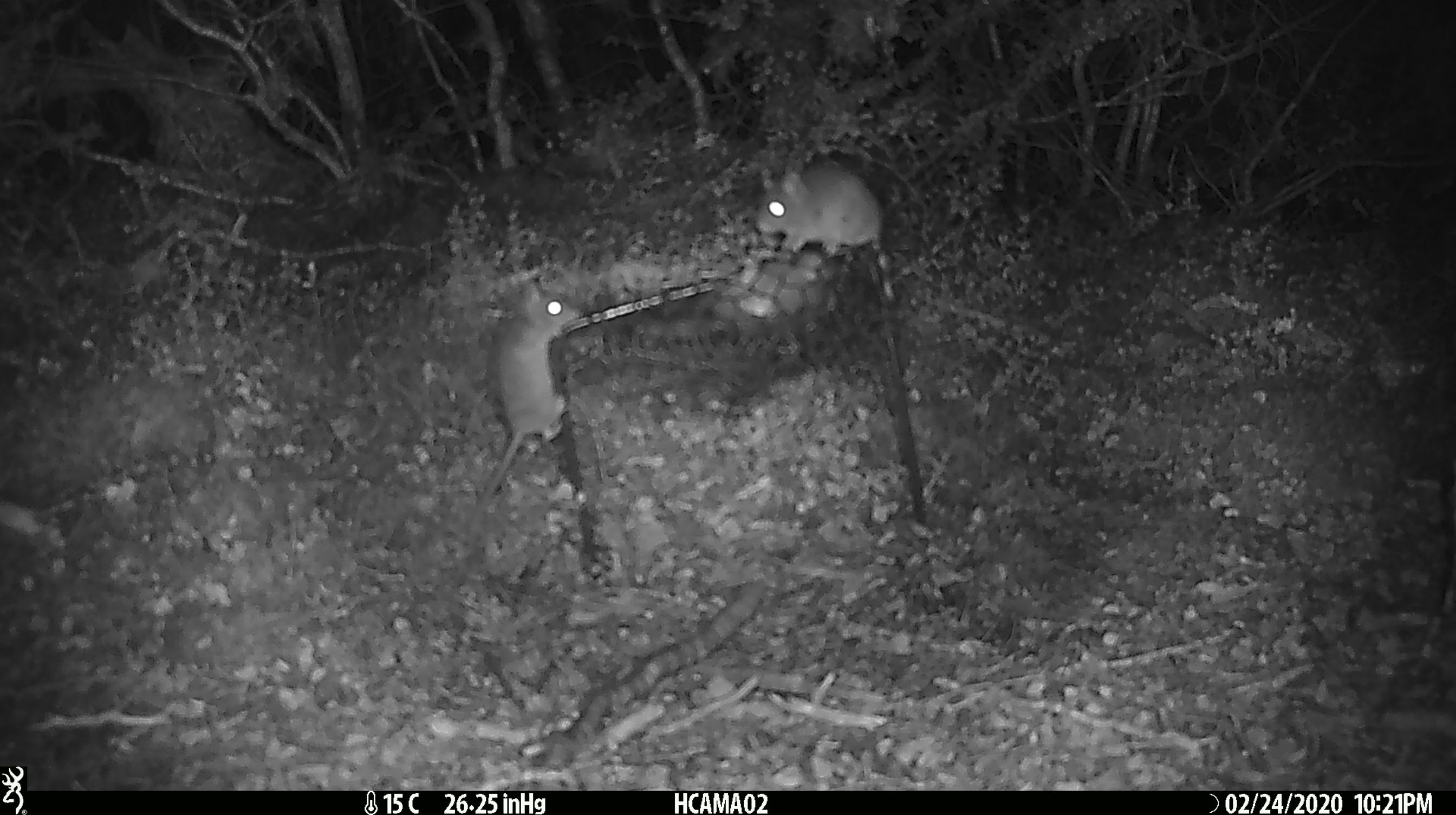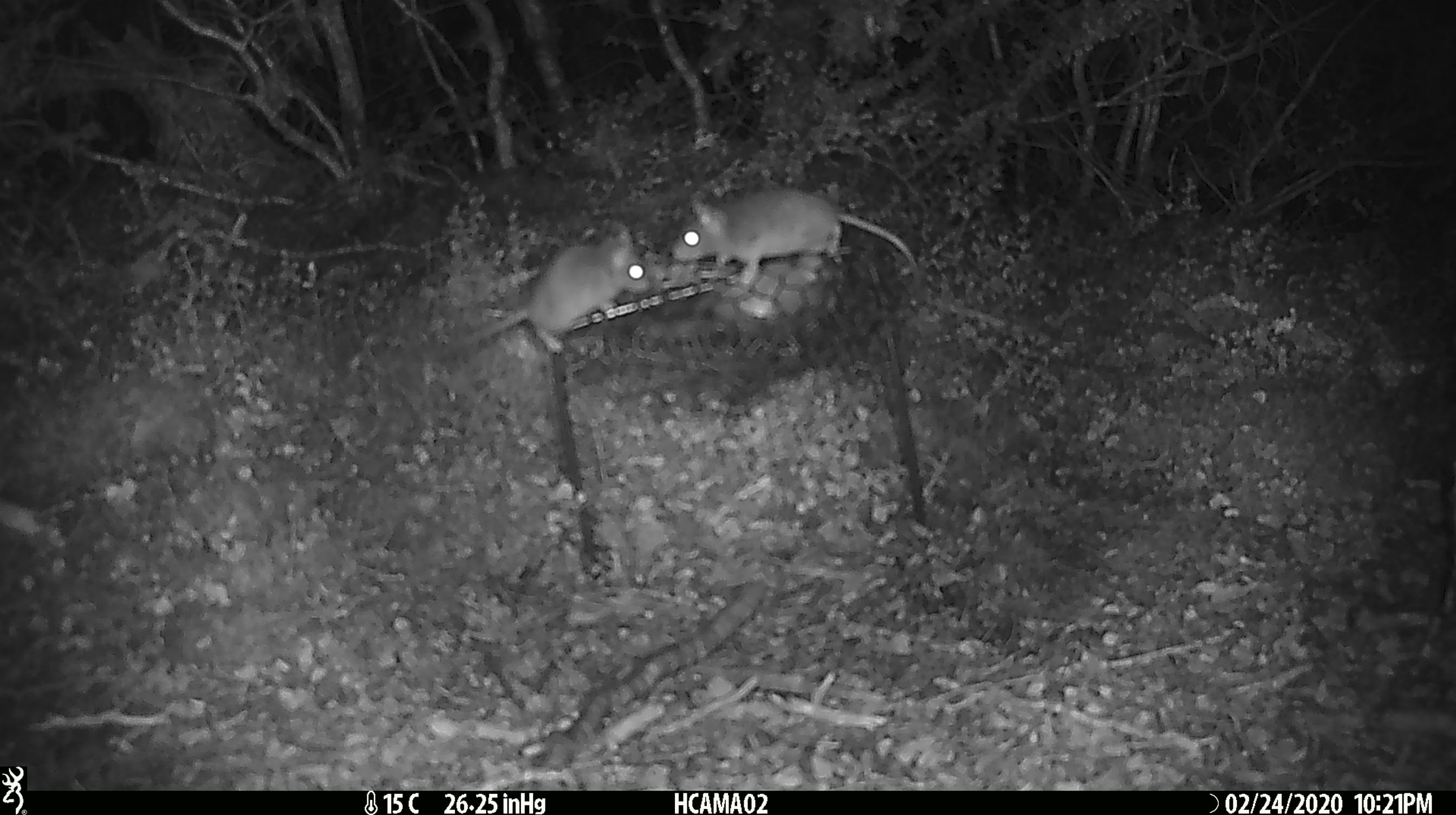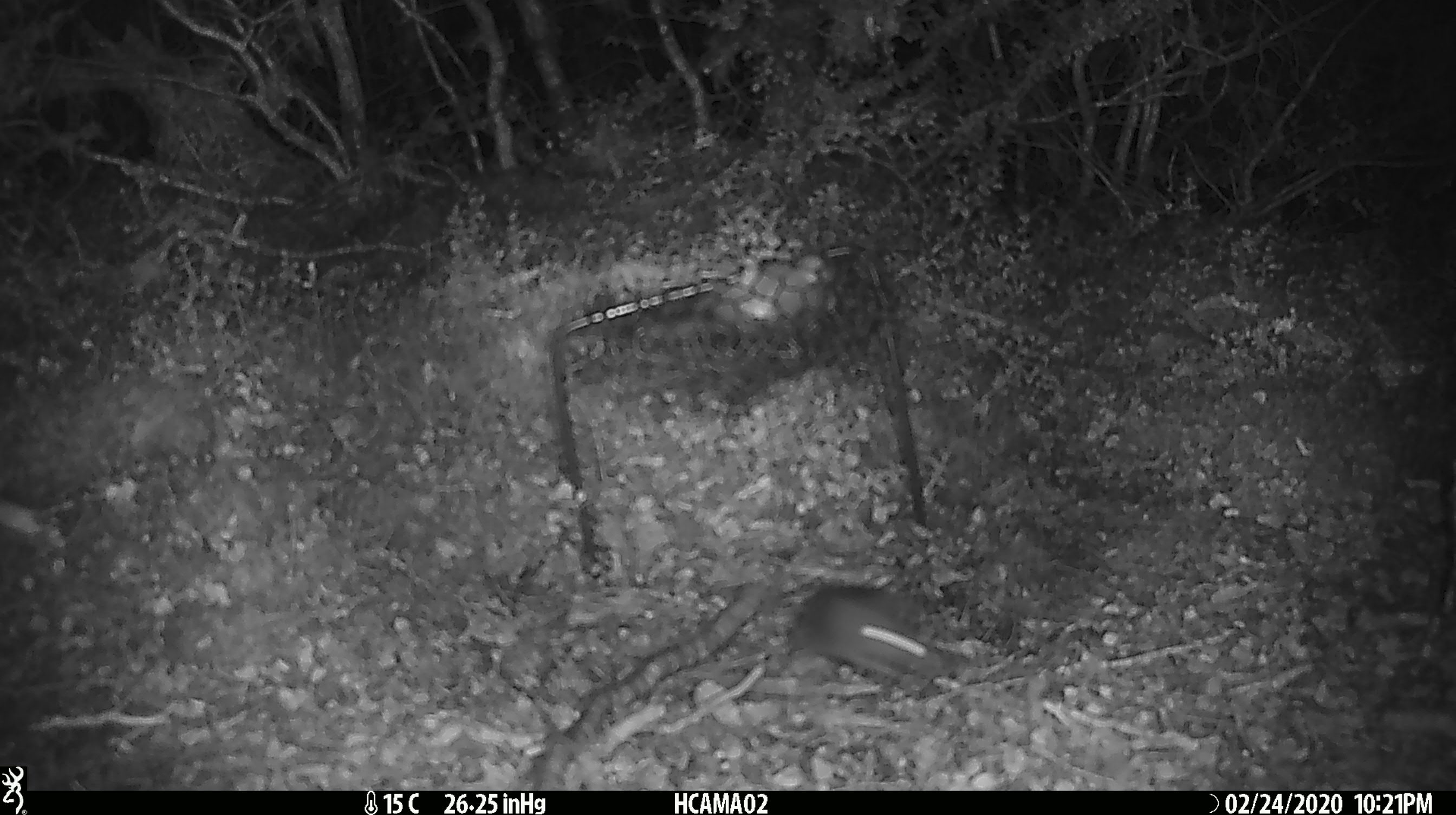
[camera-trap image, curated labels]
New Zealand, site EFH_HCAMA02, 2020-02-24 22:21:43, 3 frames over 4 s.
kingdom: Animalia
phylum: Chordata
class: Mammalia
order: Rodentia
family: Muridae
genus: Mus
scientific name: Mus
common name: mouse